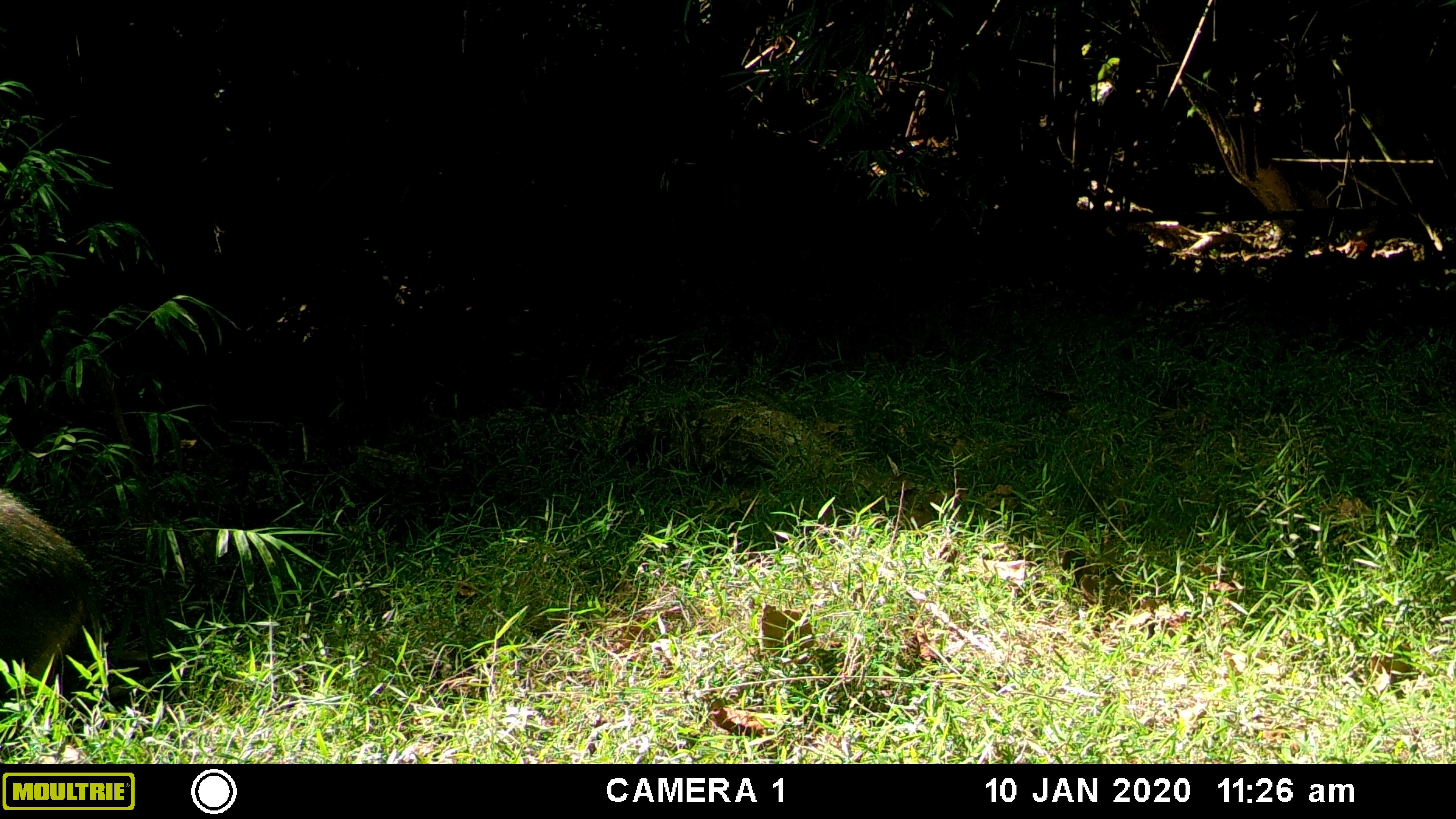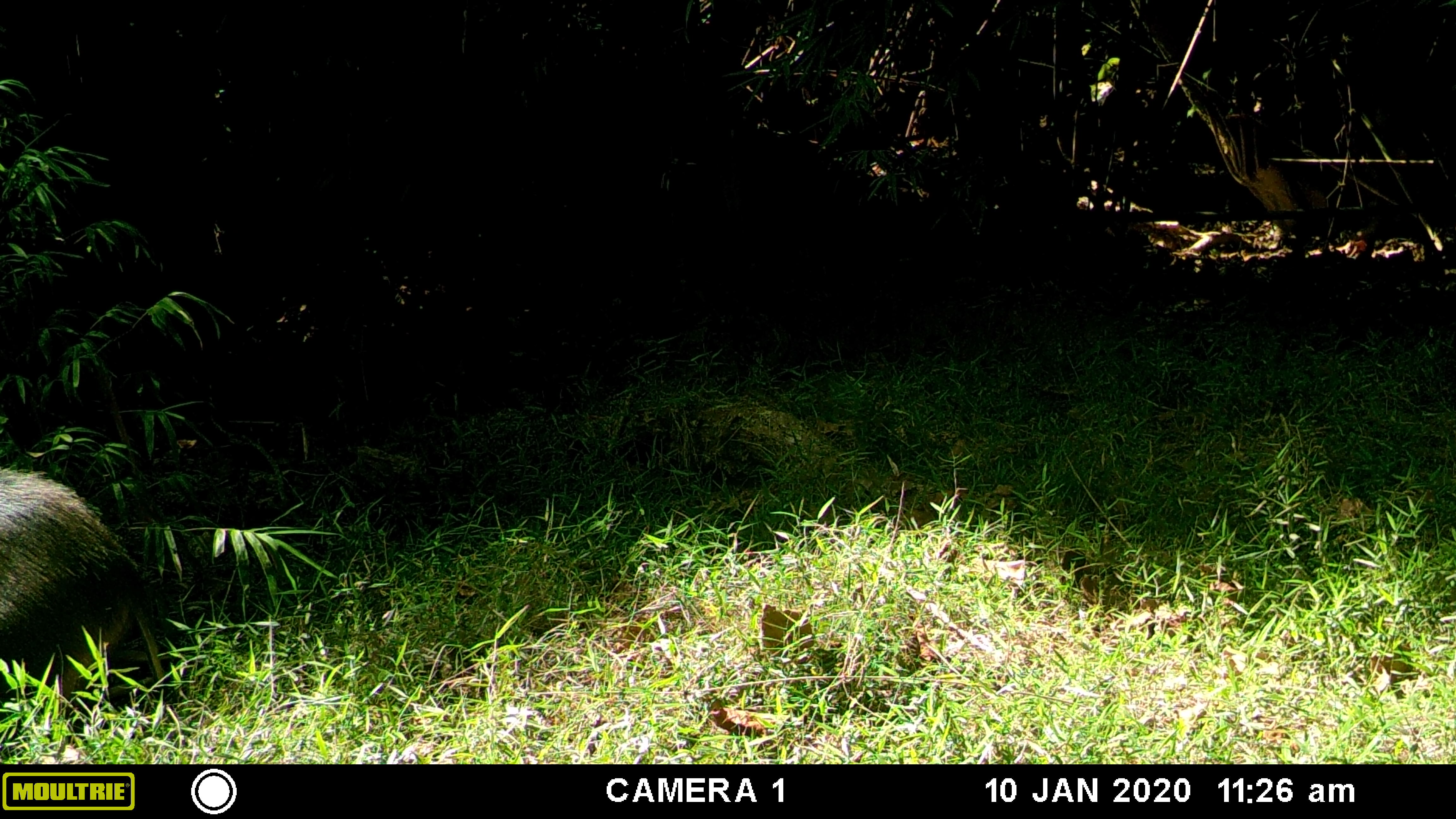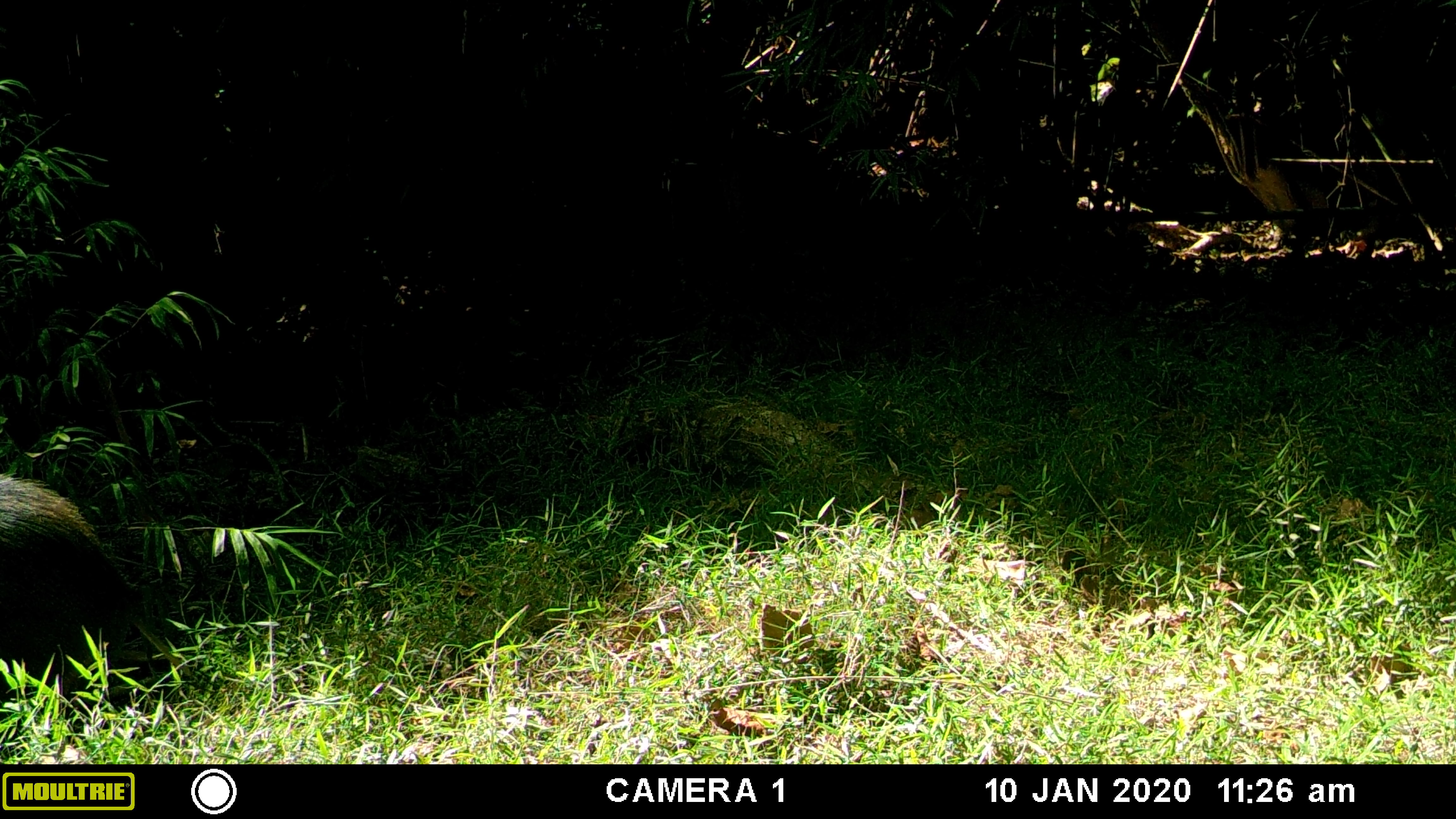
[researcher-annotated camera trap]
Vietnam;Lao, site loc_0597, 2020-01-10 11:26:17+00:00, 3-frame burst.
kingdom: Animalia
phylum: Chordata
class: Mammalia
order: Artiodactyla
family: Suidae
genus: Sus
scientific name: Sus scrofa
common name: eurasian wild pig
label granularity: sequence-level